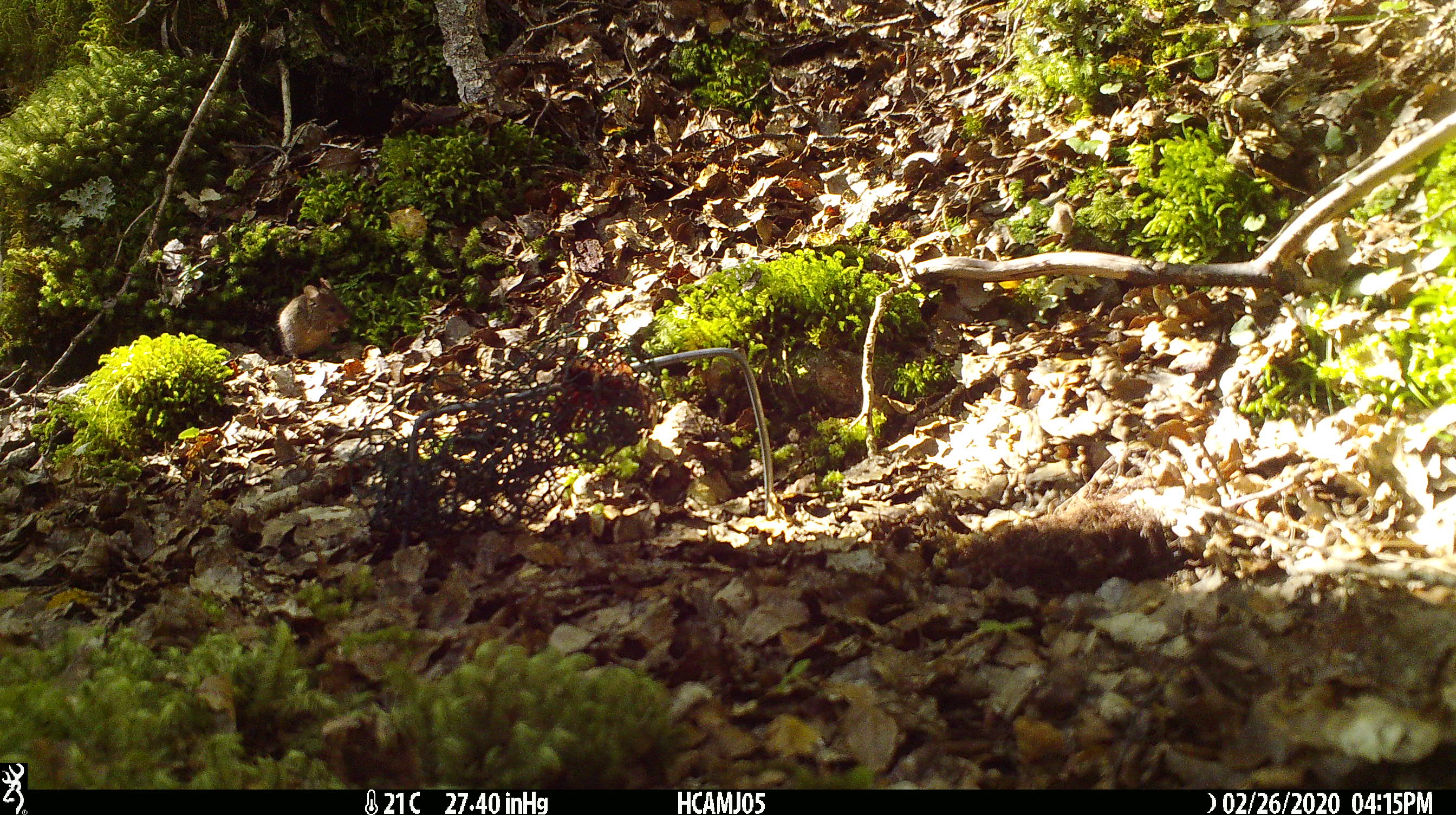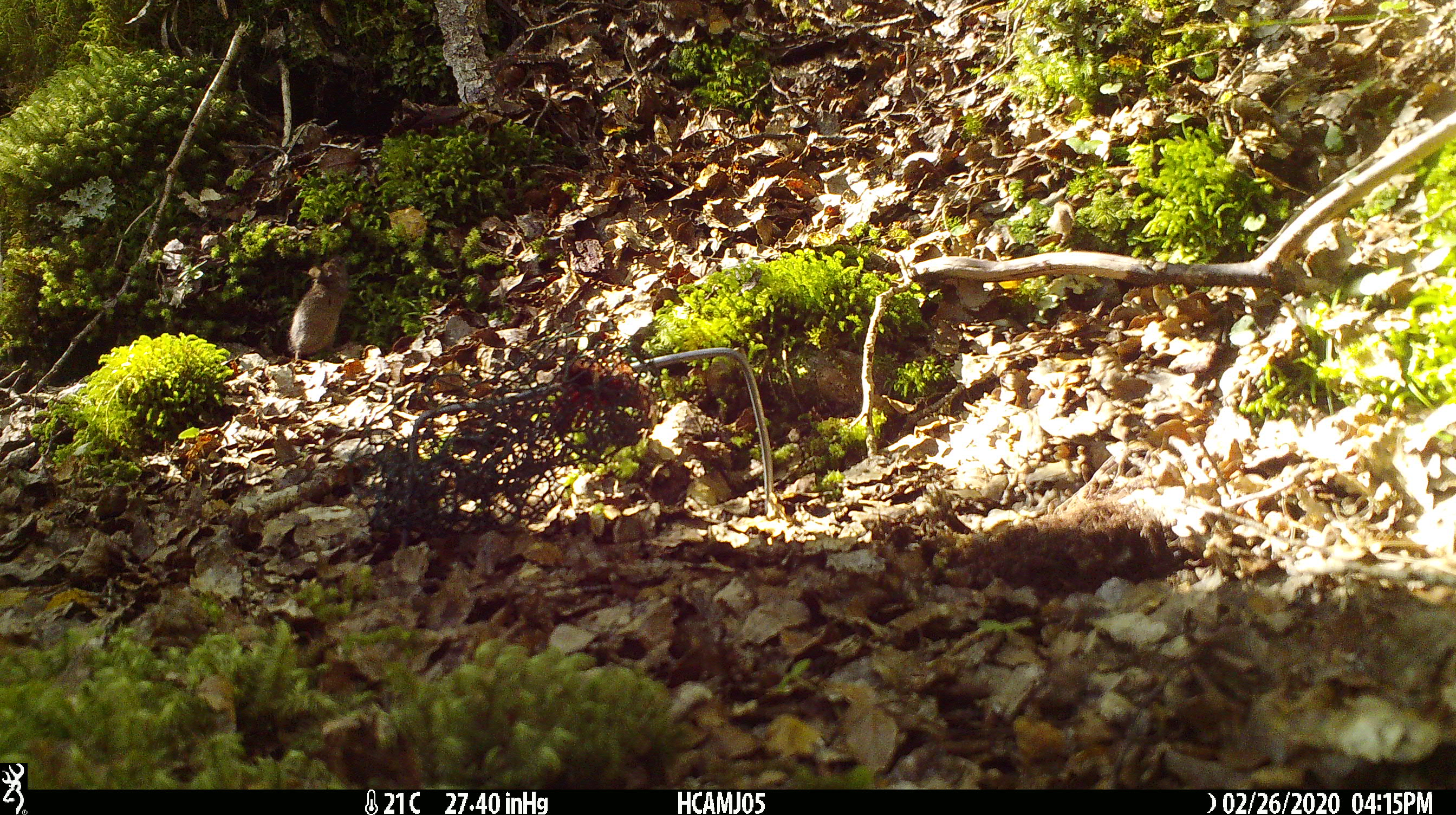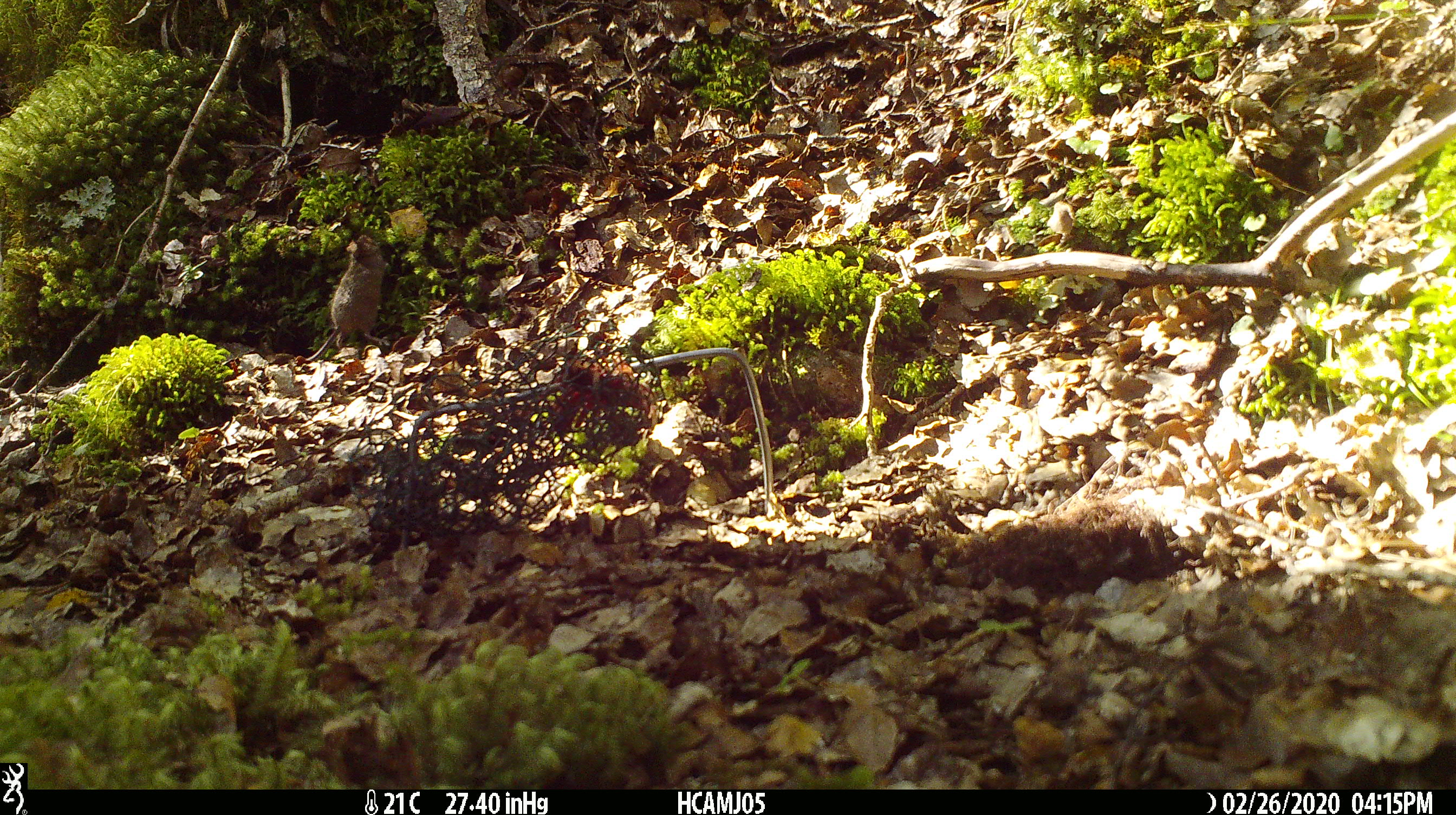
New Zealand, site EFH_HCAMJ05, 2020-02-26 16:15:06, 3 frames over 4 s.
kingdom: Animalia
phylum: Chordata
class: Mammalia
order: Rodentia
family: Muridae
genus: Mus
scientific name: Mus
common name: mouse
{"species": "mouse (Mus)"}